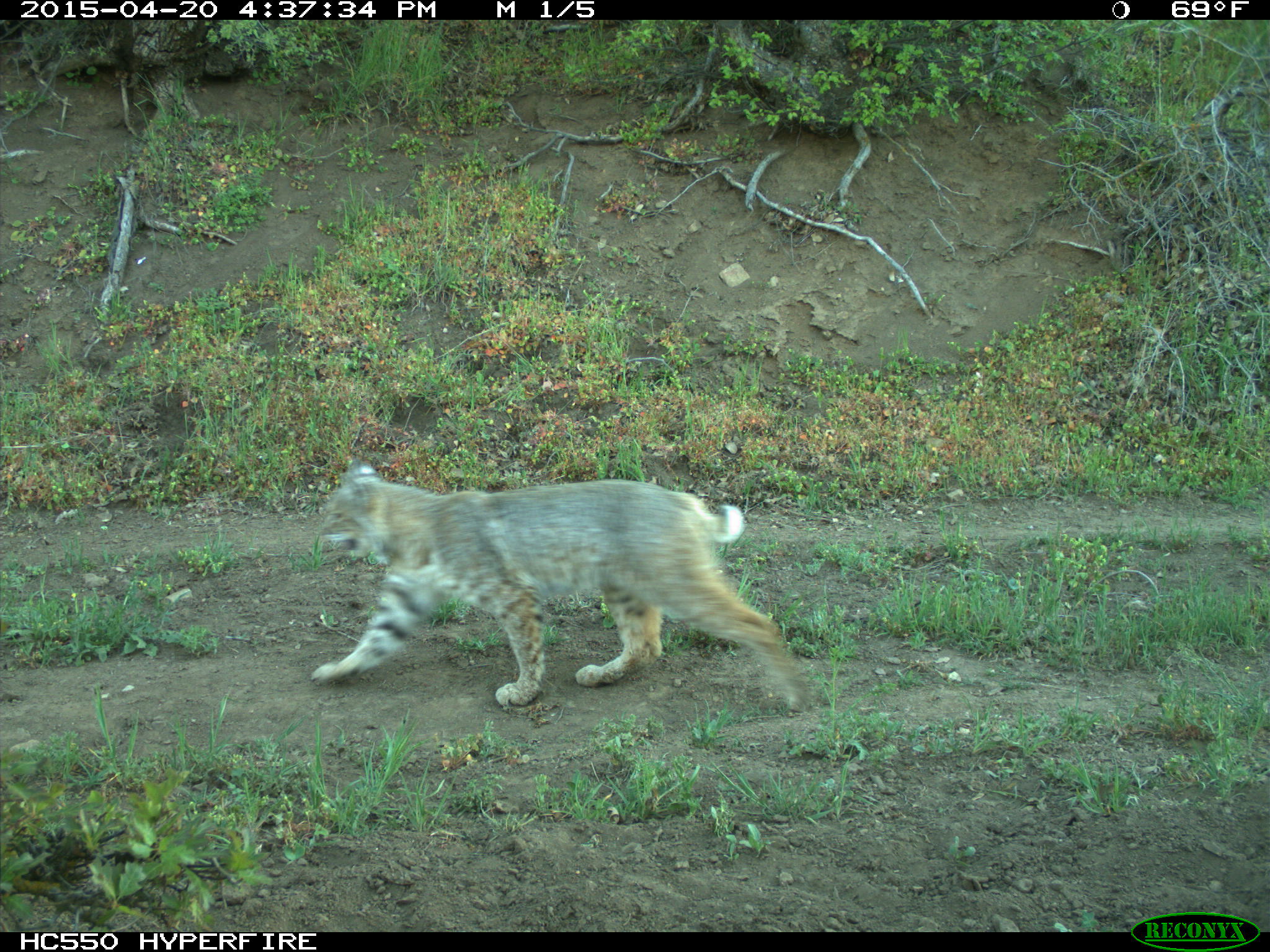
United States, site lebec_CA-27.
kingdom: Animalia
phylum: Chordata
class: Mammalia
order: Carnivora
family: Felidae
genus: Lynx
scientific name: Lynx rufus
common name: bobcat